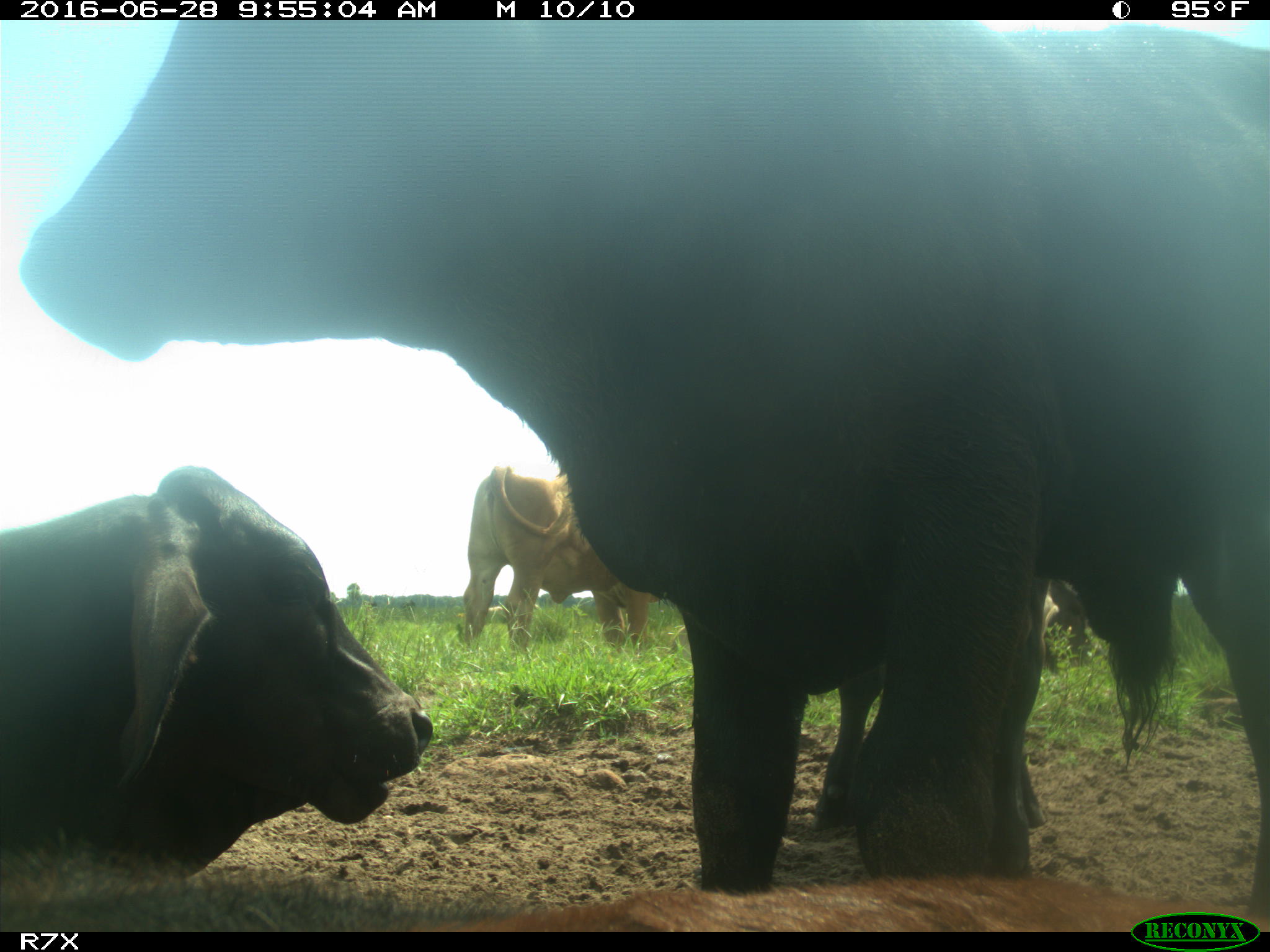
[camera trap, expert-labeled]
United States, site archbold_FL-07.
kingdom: Animalia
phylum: Chordata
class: Mammalia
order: Artiodactyla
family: Bovidae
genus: Bos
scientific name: Bos taurus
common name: domestic cow